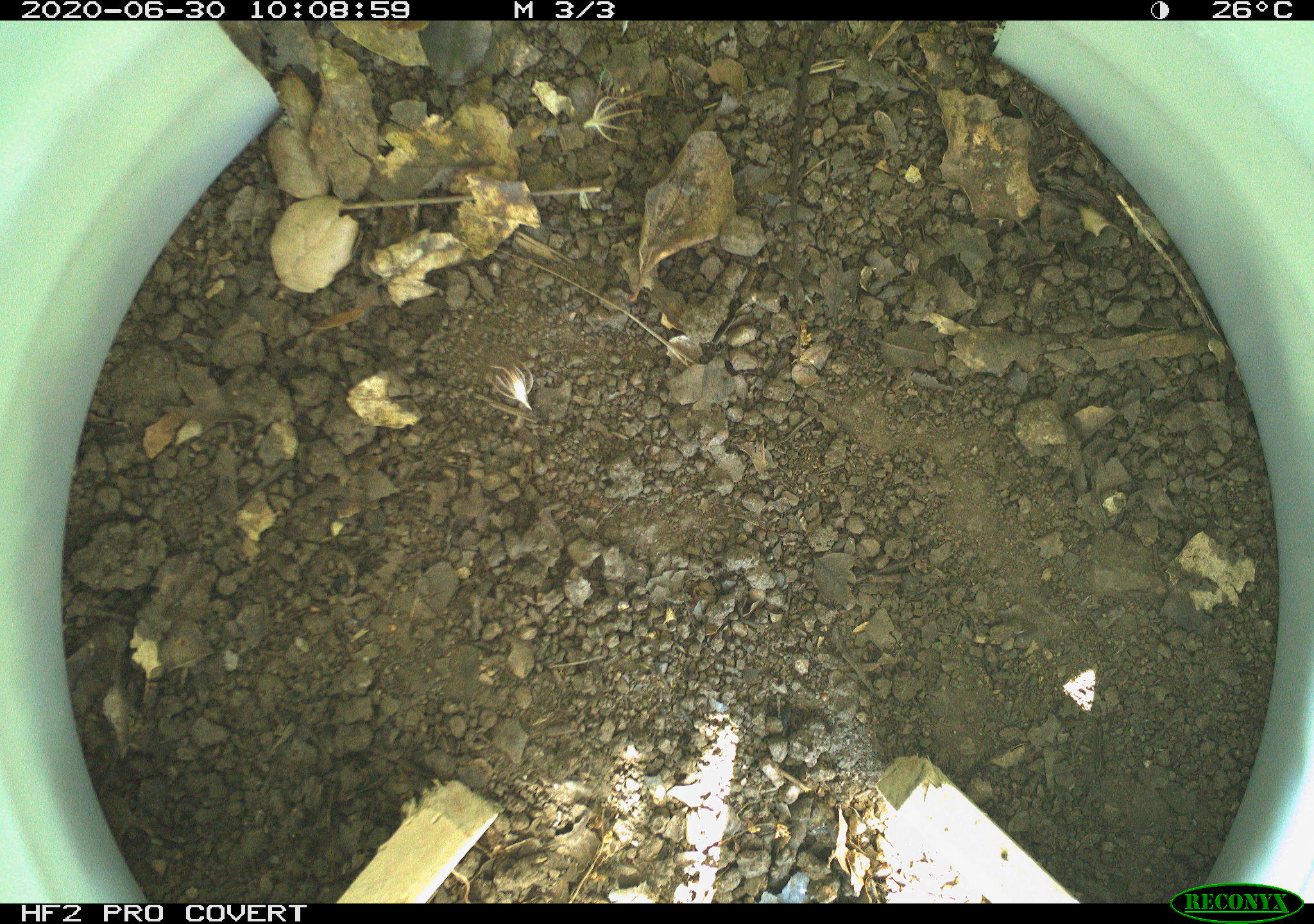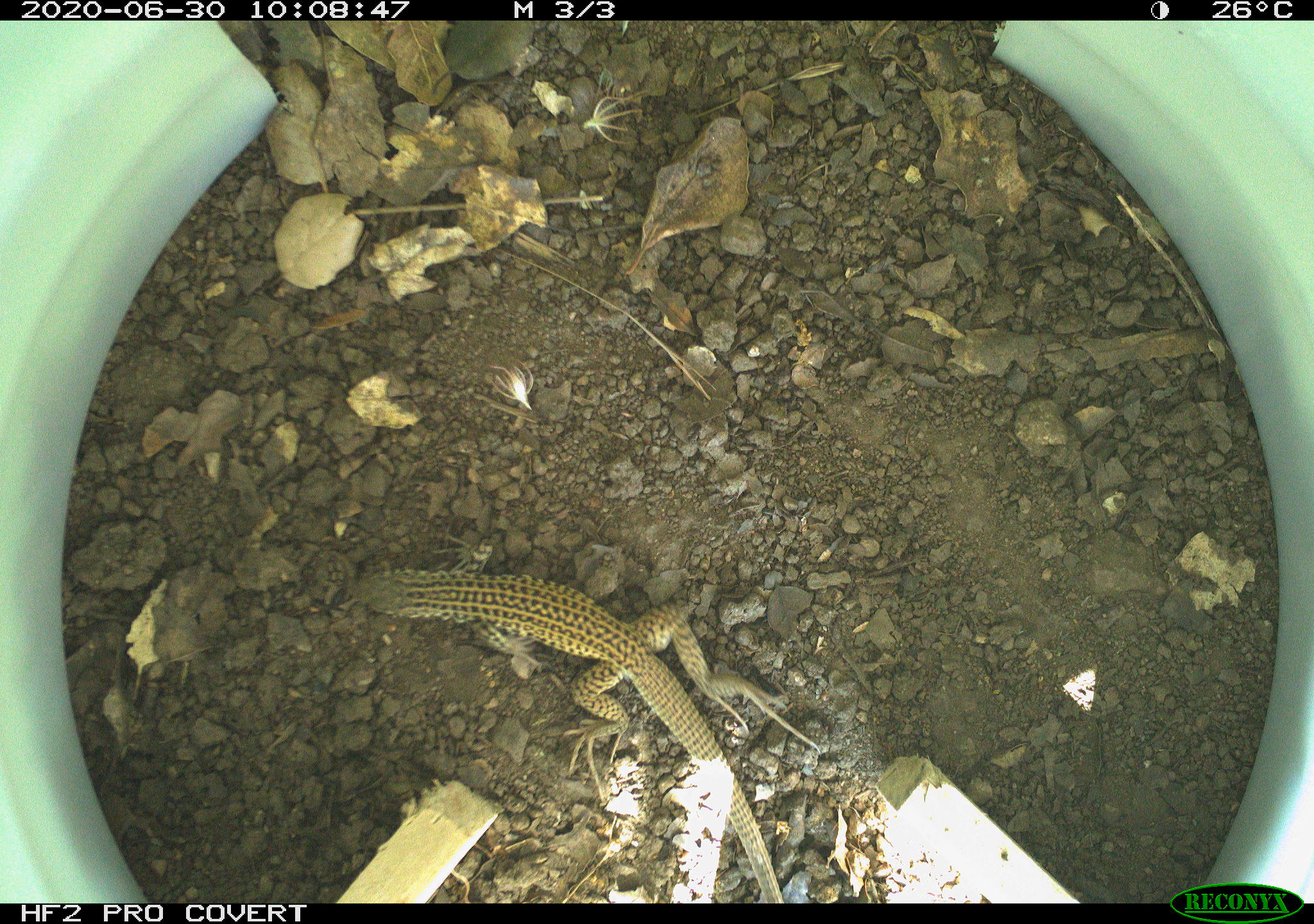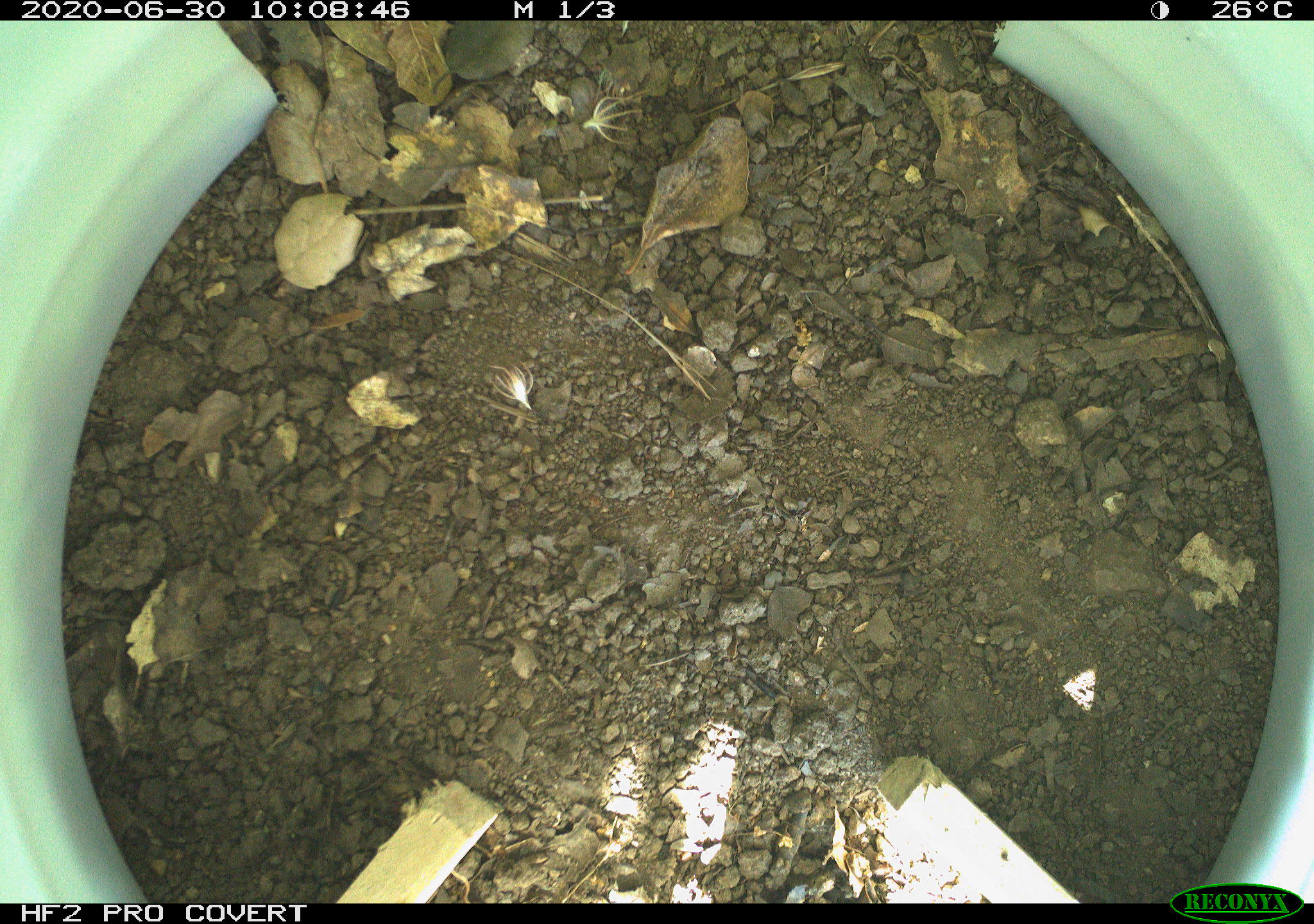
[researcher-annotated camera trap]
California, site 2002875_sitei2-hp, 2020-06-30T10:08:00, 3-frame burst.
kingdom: Animalia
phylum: Chordata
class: Reptilia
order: Squamata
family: Teiidae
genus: Aspidoscelis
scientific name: Aspidoscelis tigris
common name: western whiptail